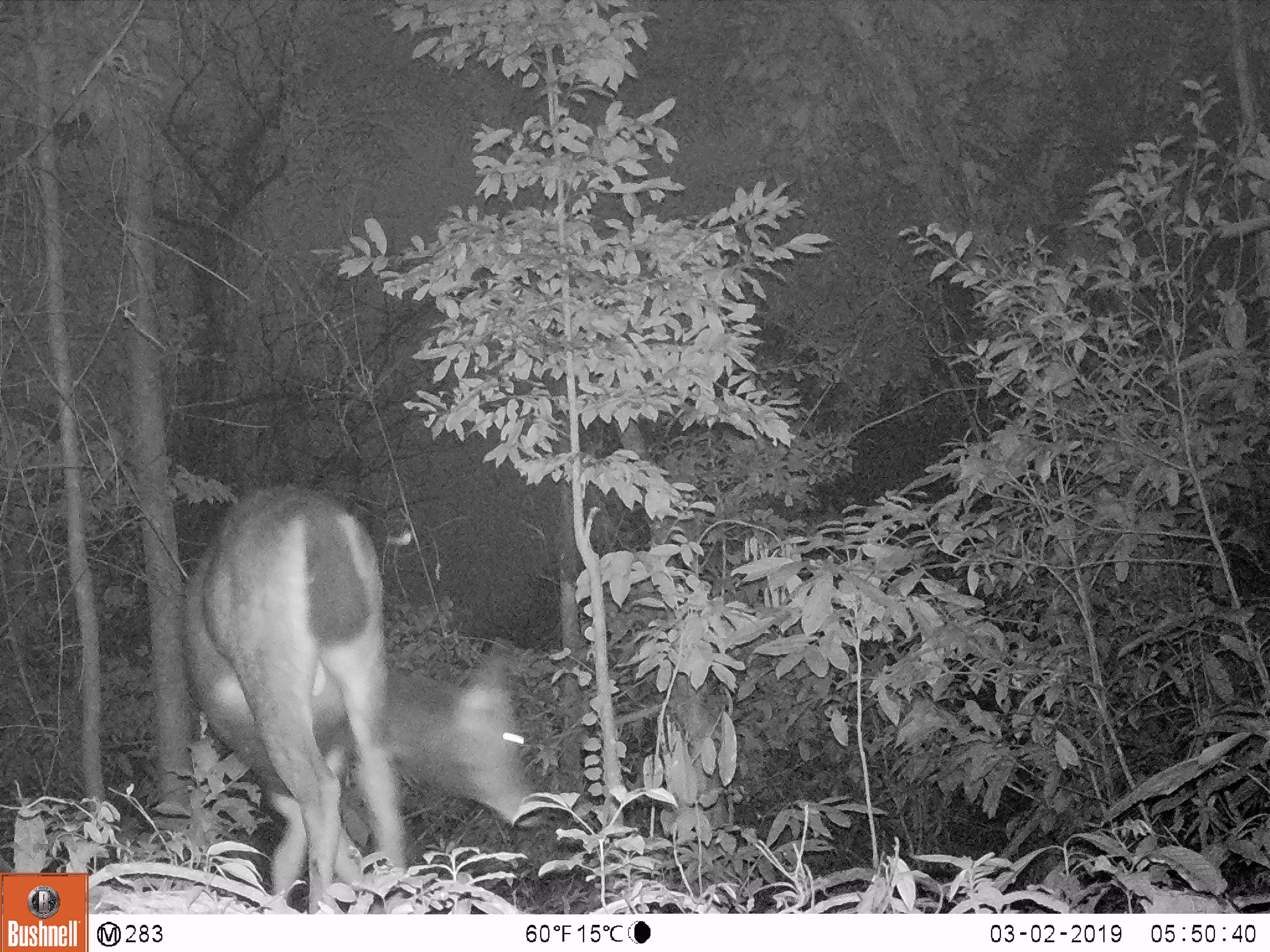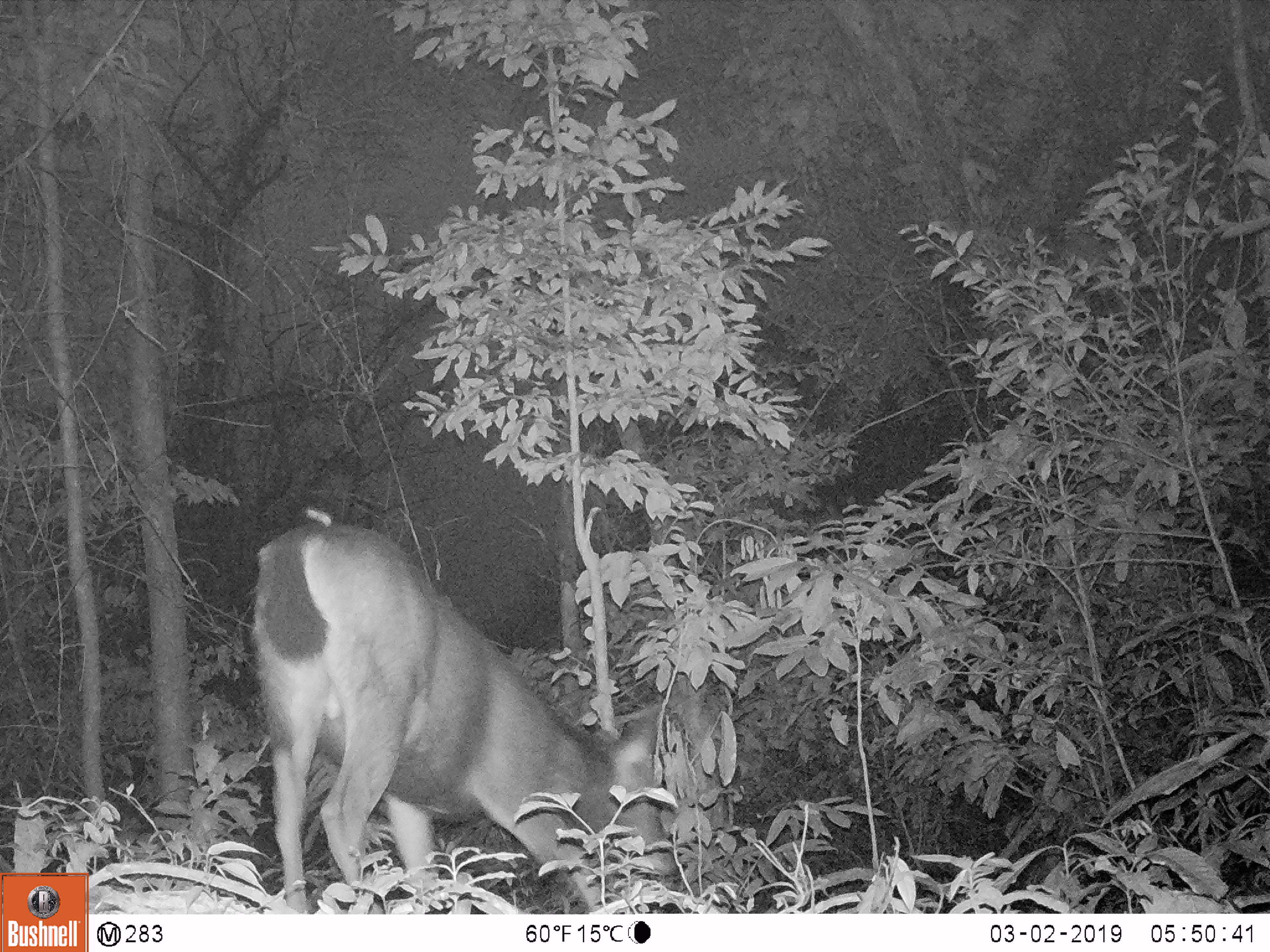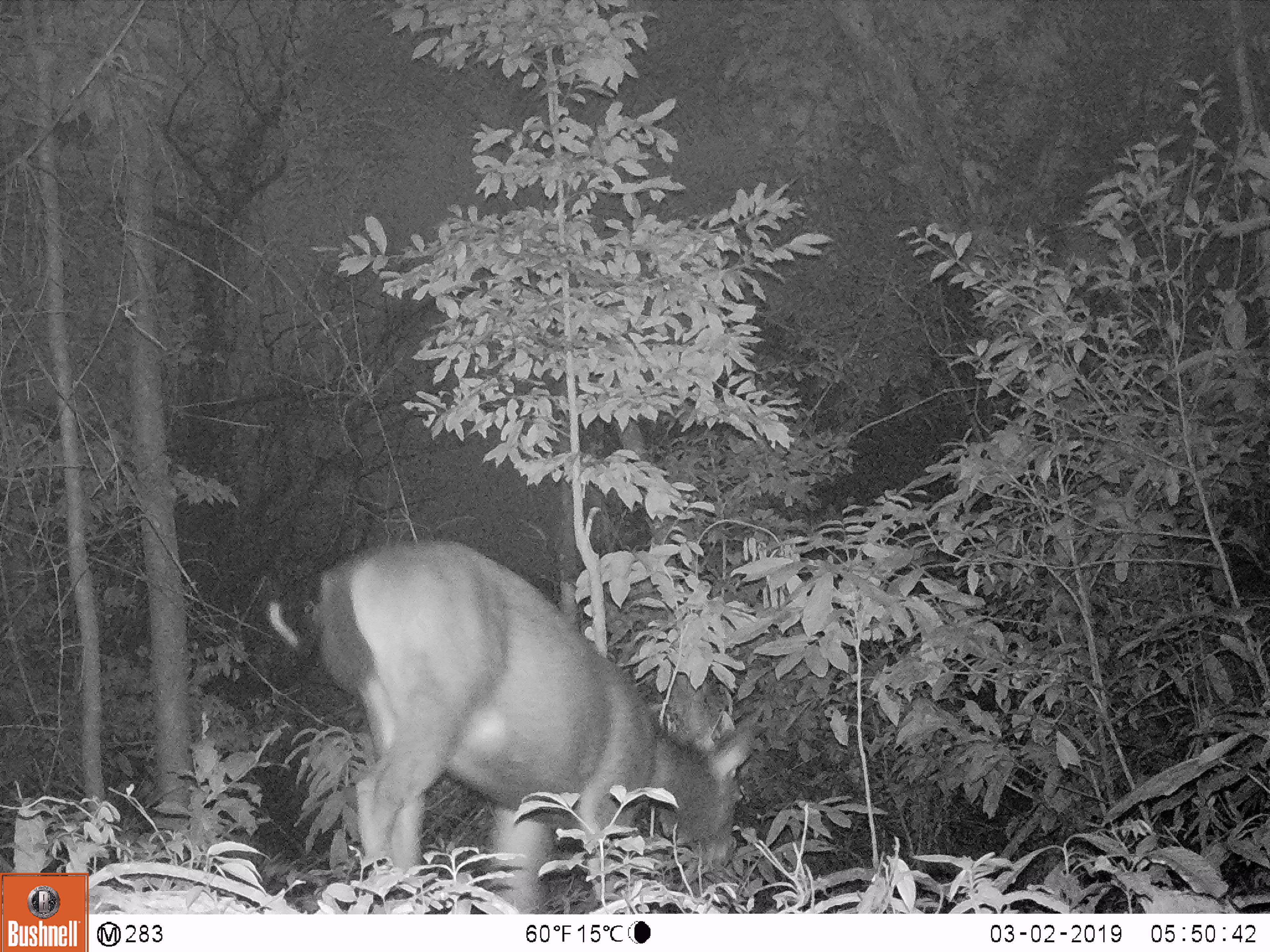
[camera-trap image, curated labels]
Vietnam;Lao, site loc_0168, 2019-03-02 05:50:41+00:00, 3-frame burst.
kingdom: Animalia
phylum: Chordata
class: Mammalia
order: Artiodactyla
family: Cervidae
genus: Rusa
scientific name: Rusa unicolor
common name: sambar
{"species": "sambar (Rusa unicolor)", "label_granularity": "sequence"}